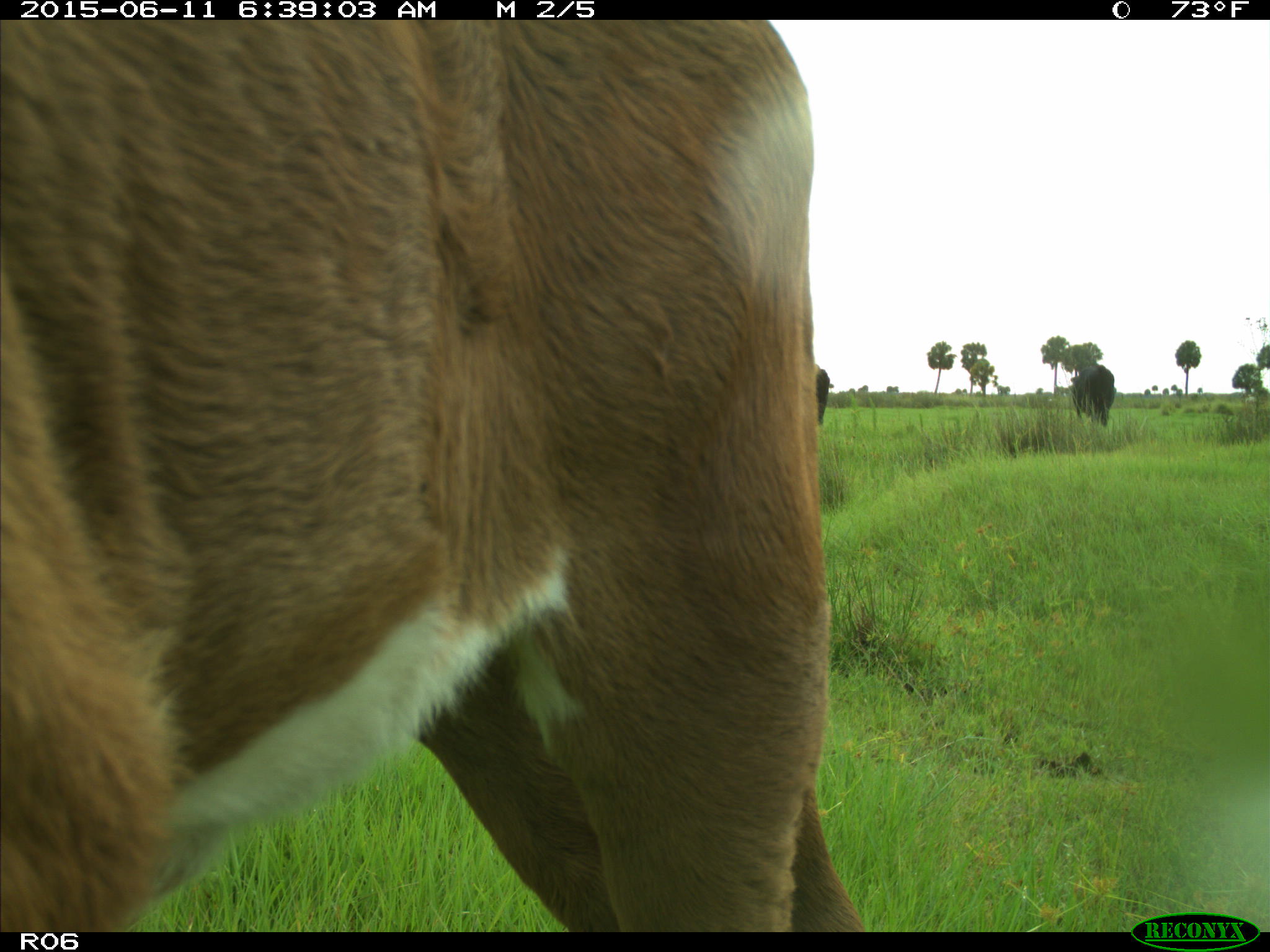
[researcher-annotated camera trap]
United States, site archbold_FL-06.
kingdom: Animalia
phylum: Chordata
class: Mammalia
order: Artiodactyla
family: Bovidae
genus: Bos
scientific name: Bos taurus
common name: domestic cow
Bos taurus (domestic cow).